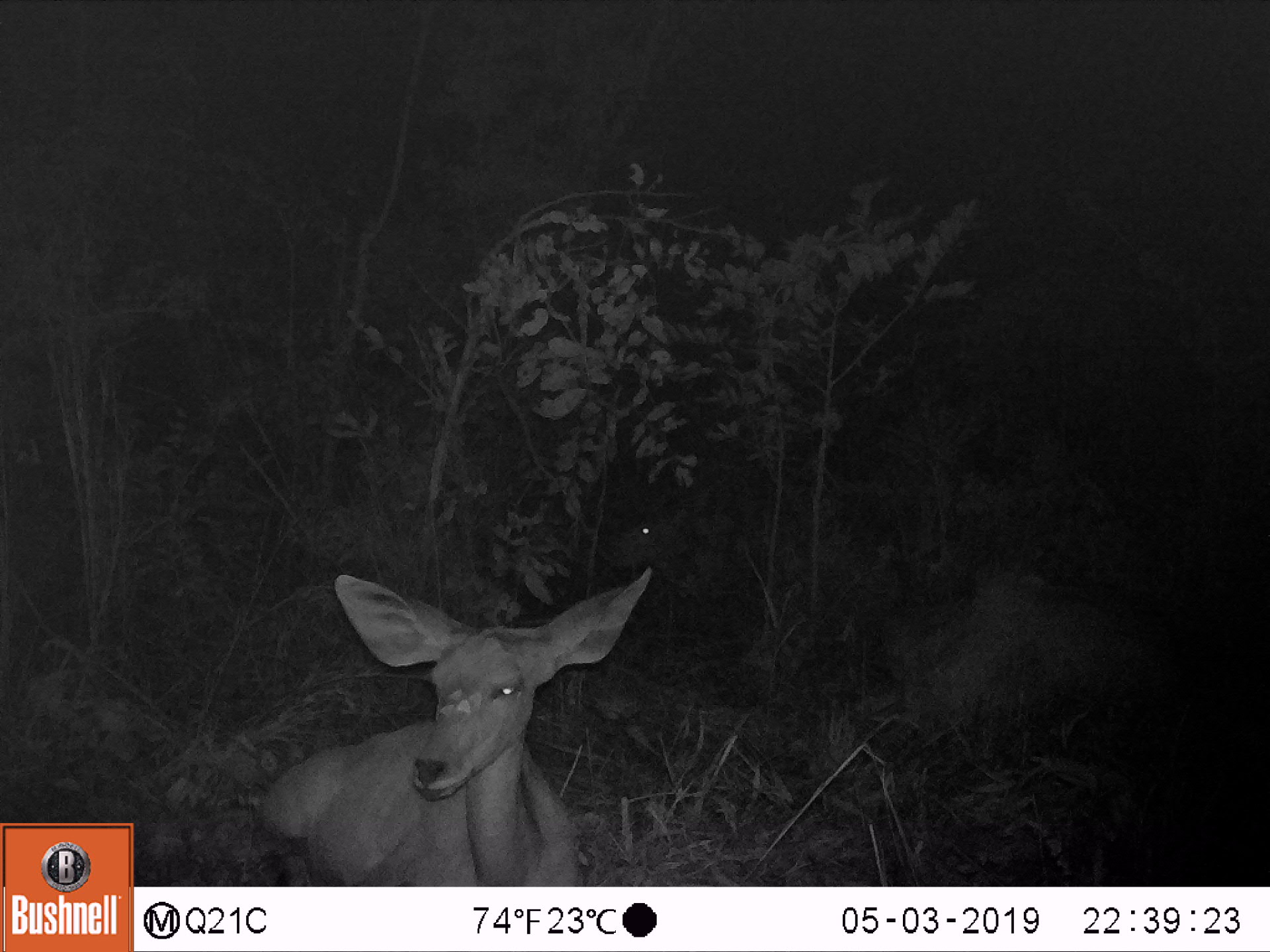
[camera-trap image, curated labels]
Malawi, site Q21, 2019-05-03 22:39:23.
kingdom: Animalia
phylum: Chordata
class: Mammalia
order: Artiodactyla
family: Bovidae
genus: Tragelaphus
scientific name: Tragelaphus strepsiceros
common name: greater kudu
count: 2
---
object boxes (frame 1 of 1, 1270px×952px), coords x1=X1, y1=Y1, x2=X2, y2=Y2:
greater kudu: x1=244, y1=558, x2=663, y2=884; x1=846, y1=549, x2=1209, y2=723